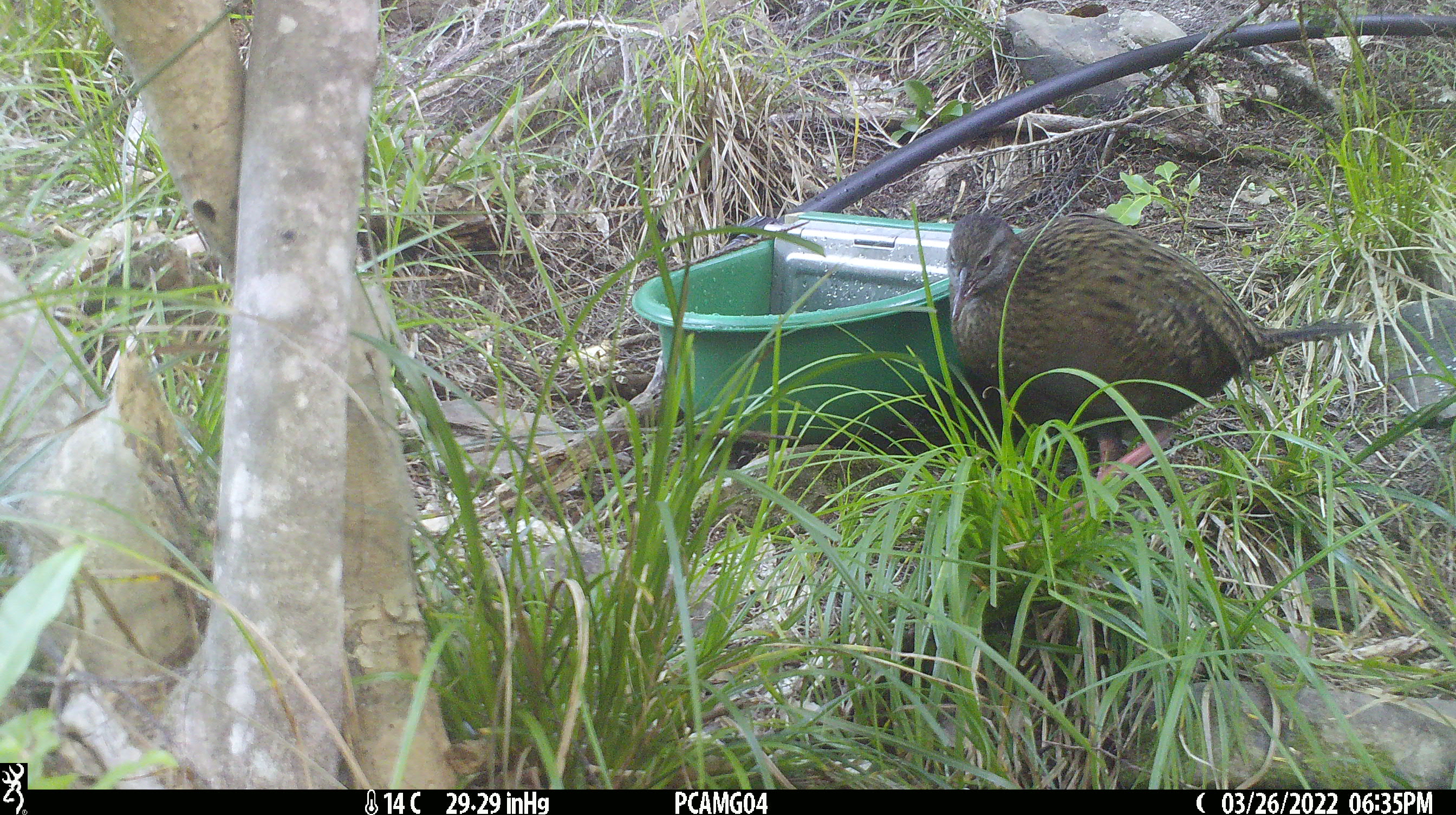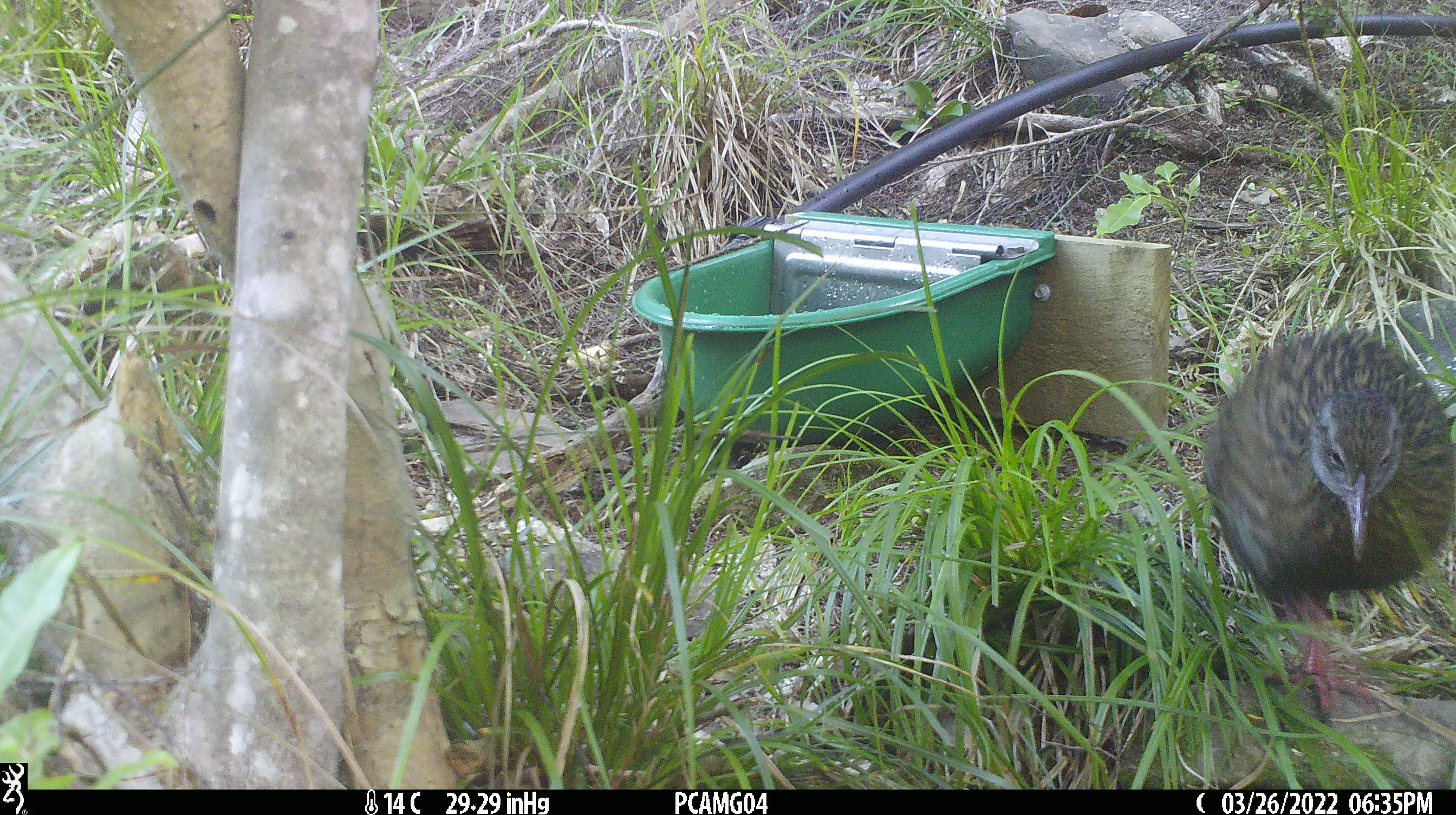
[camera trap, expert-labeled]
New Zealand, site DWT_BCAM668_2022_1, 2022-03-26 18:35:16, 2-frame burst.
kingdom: Animalia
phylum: Chordata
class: Aves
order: Gruiformes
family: Rallidae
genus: Gallirallus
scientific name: Gallirallus australis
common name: weka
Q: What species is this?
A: Weka (Gallirallus australis).